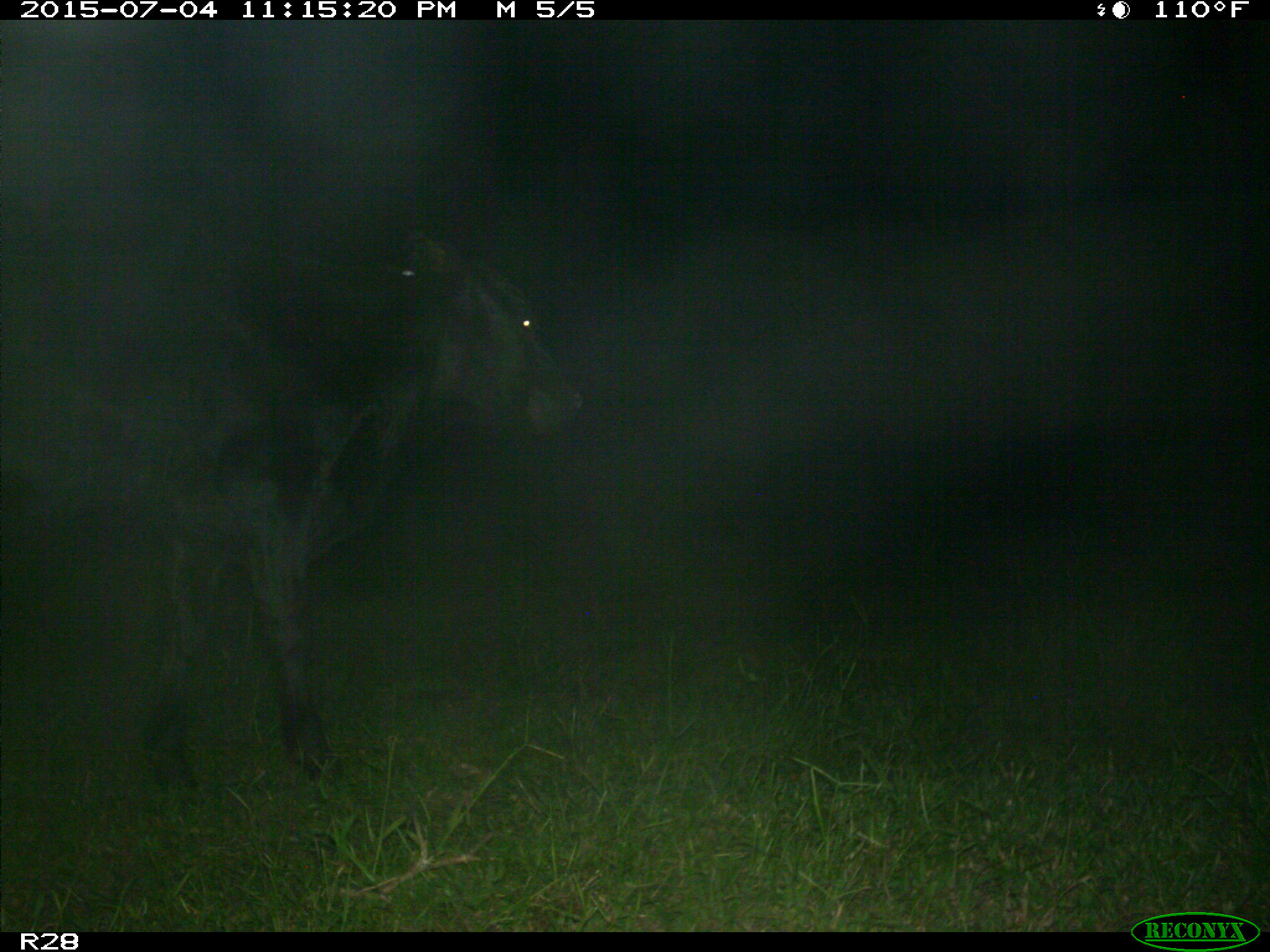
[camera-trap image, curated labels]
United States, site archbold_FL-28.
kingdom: Animalia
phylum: Chordata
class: Mammalia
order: Artiodactyla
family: Bovidae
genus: Bos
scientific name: Bos taurus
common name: domestic cow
Bos taurus (domestic cow).